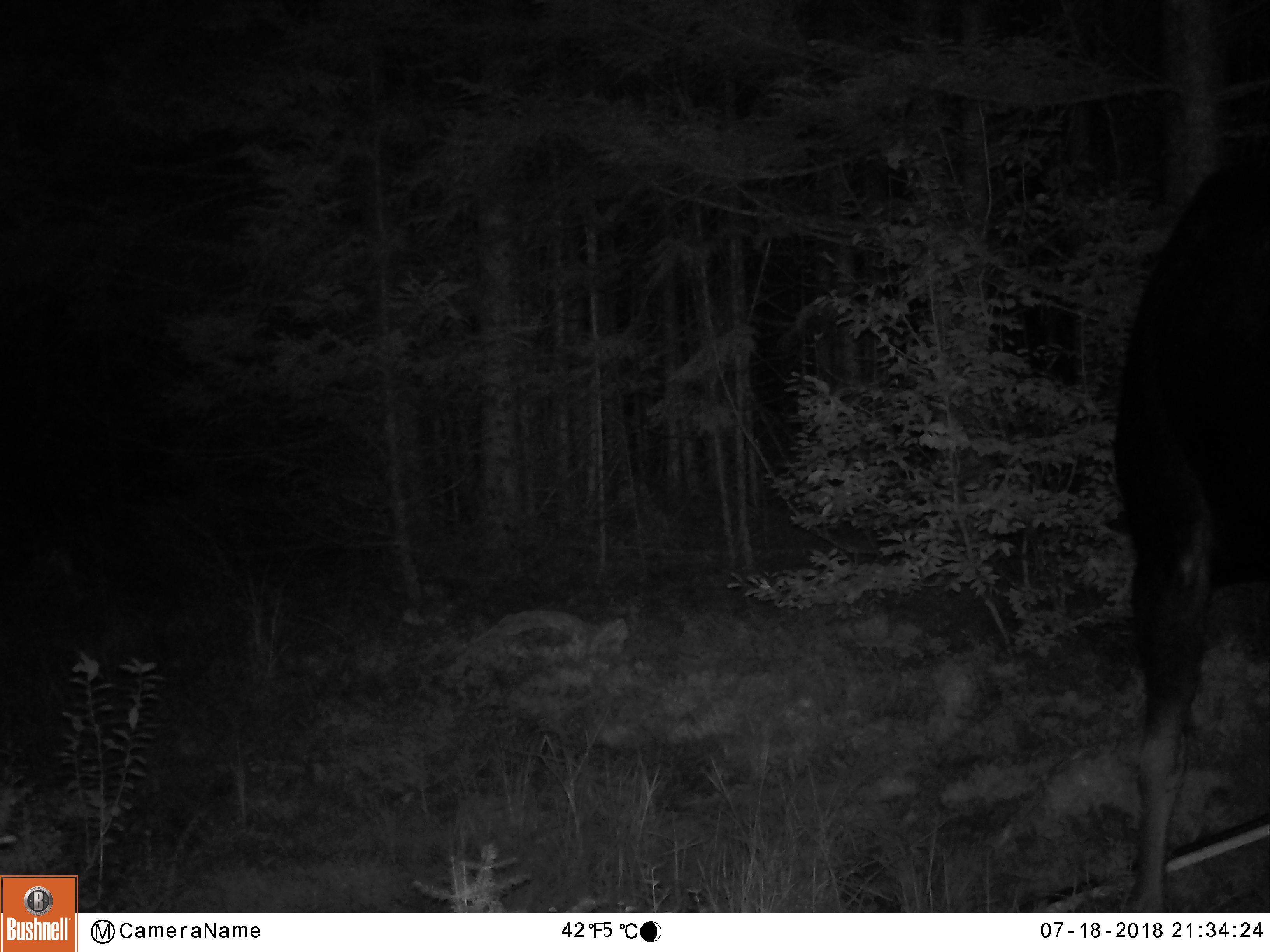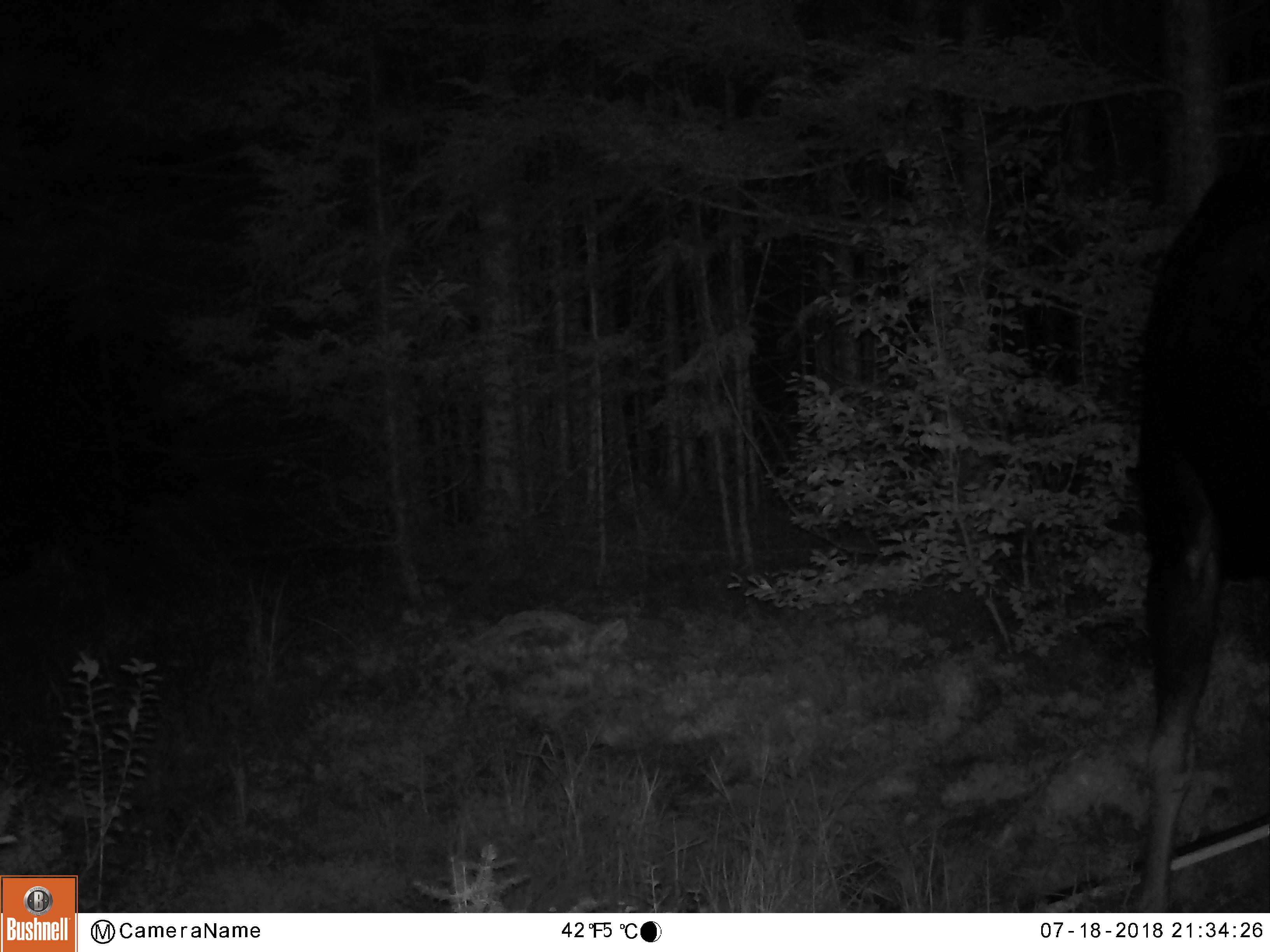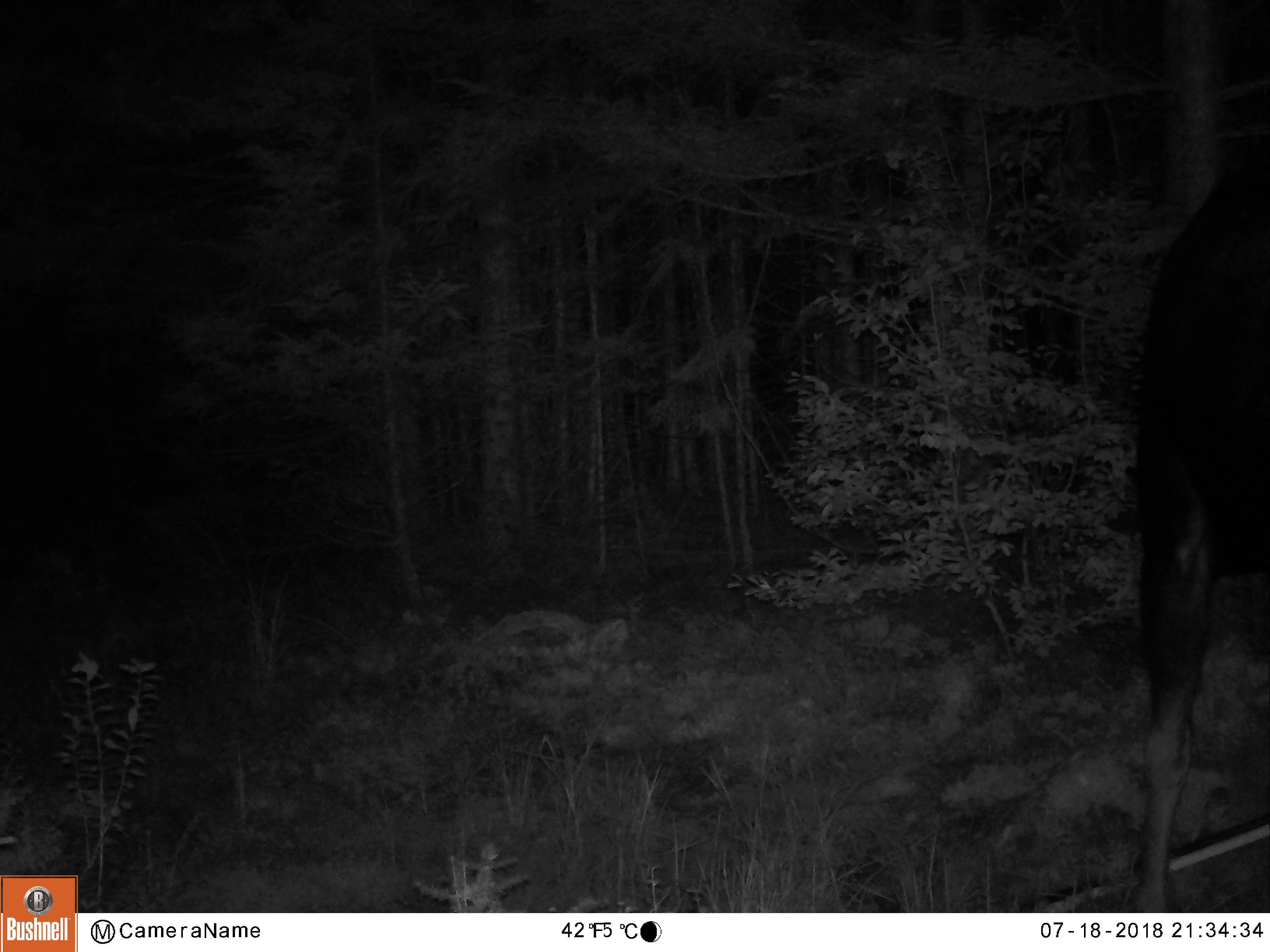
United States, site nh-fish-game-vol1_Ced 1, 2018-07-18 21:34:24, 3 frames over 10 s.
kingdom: Animalia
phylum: Chordata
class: Mammalia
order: Artiodactyla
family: Cervidae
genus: Alces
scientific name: Alces alces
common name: moose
Moose (Alces alces).